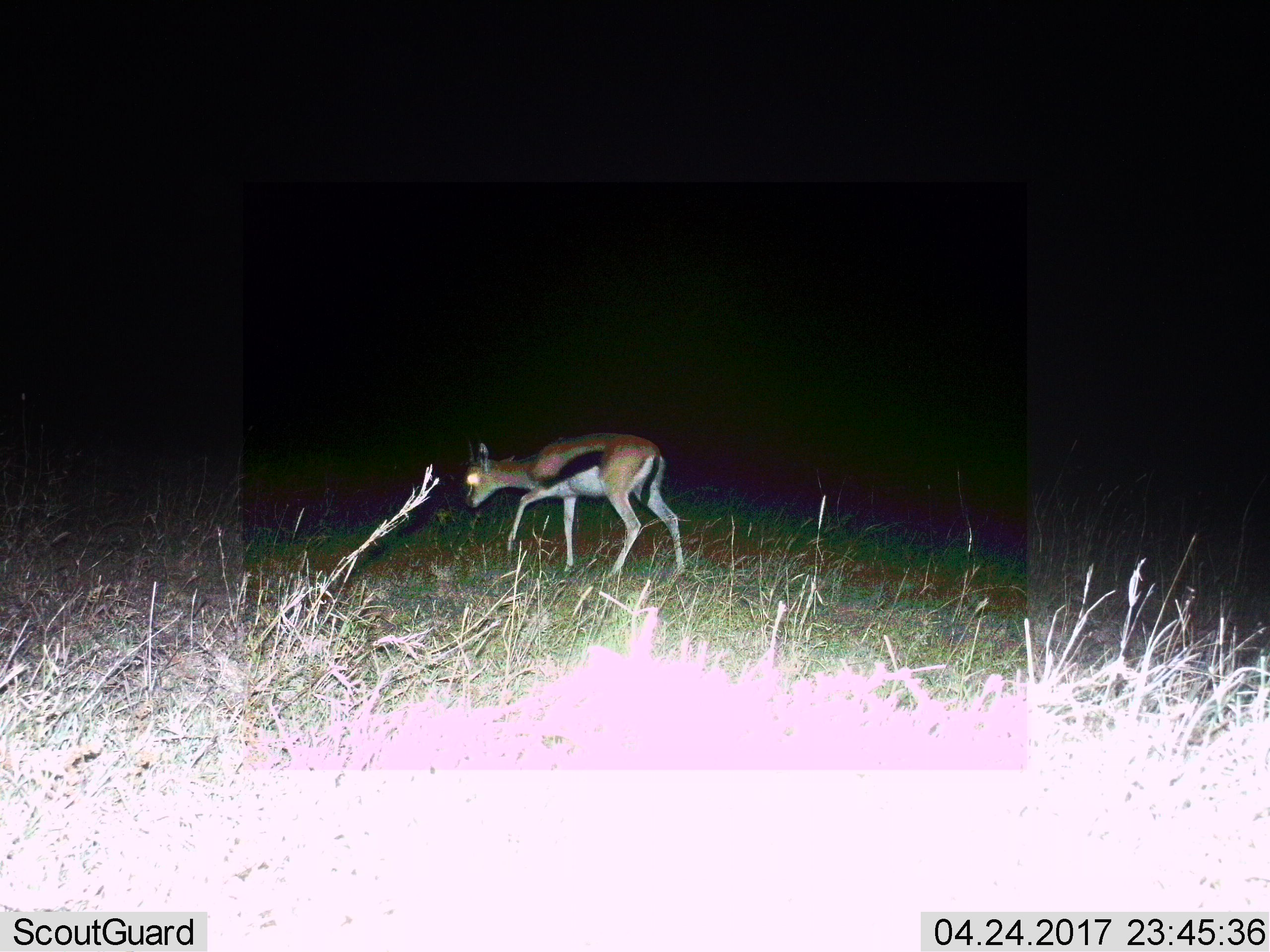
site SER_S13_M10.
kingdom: Animalia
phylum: Chordata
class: Mammalia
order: Artiodactyla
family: Bovidae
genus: Eudorcas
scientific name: Eudorcas thomsonii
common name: thomson's gazelle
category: gazellethomsons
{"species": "gazellethomsons (thomson's gazelle) (Eudorcas thomsonii)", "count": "1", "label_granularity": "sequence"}